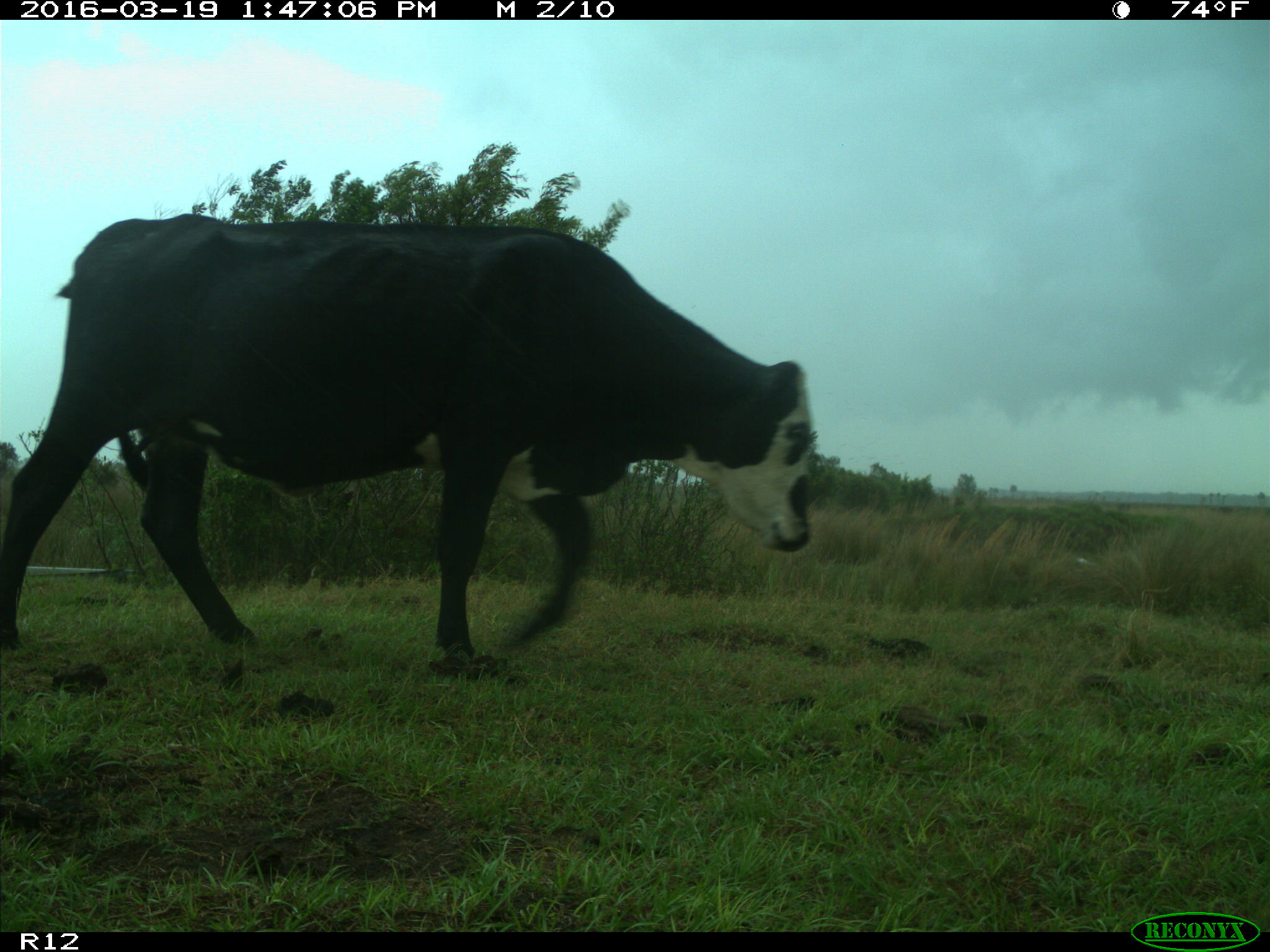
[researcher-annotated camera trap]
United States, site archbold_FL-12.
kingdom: Animalia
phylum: Chordata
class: Mammalia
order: Artiodactyla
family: Bovidae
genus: Bos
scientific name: Bos taurus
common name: domestic cow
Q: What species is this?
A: Bos taurus (domestic cow).